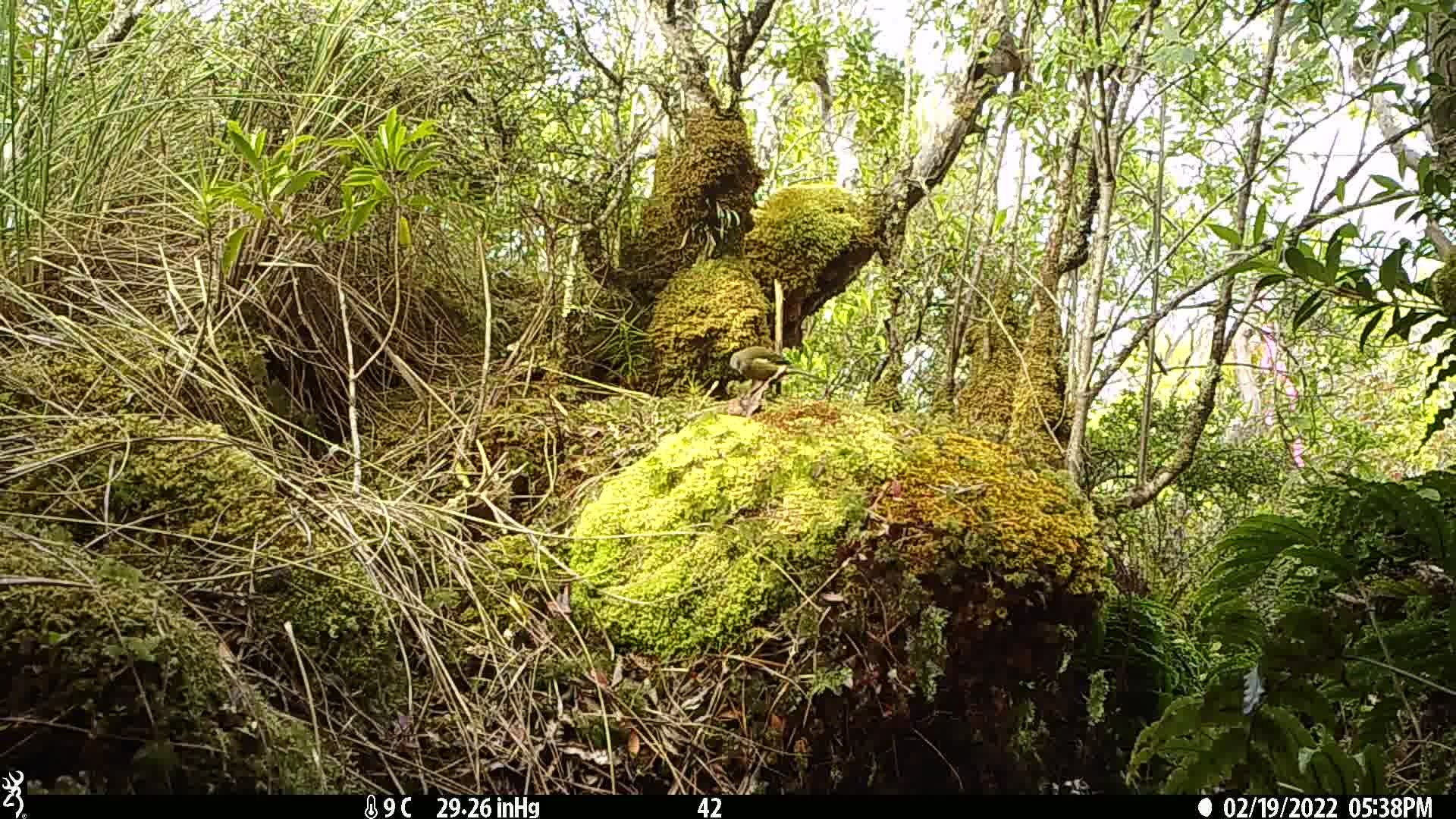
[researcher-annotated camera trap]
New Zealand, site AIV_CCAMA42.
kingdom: Animalia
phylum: Chordata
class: Aves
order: Passeriformes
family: Meliphagidae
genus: Anthornis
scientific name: Anthornis melanura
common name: new zealand bellbird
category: bellbird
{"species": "bellbird (new zealand bellbird) (Anthornis melanura)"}